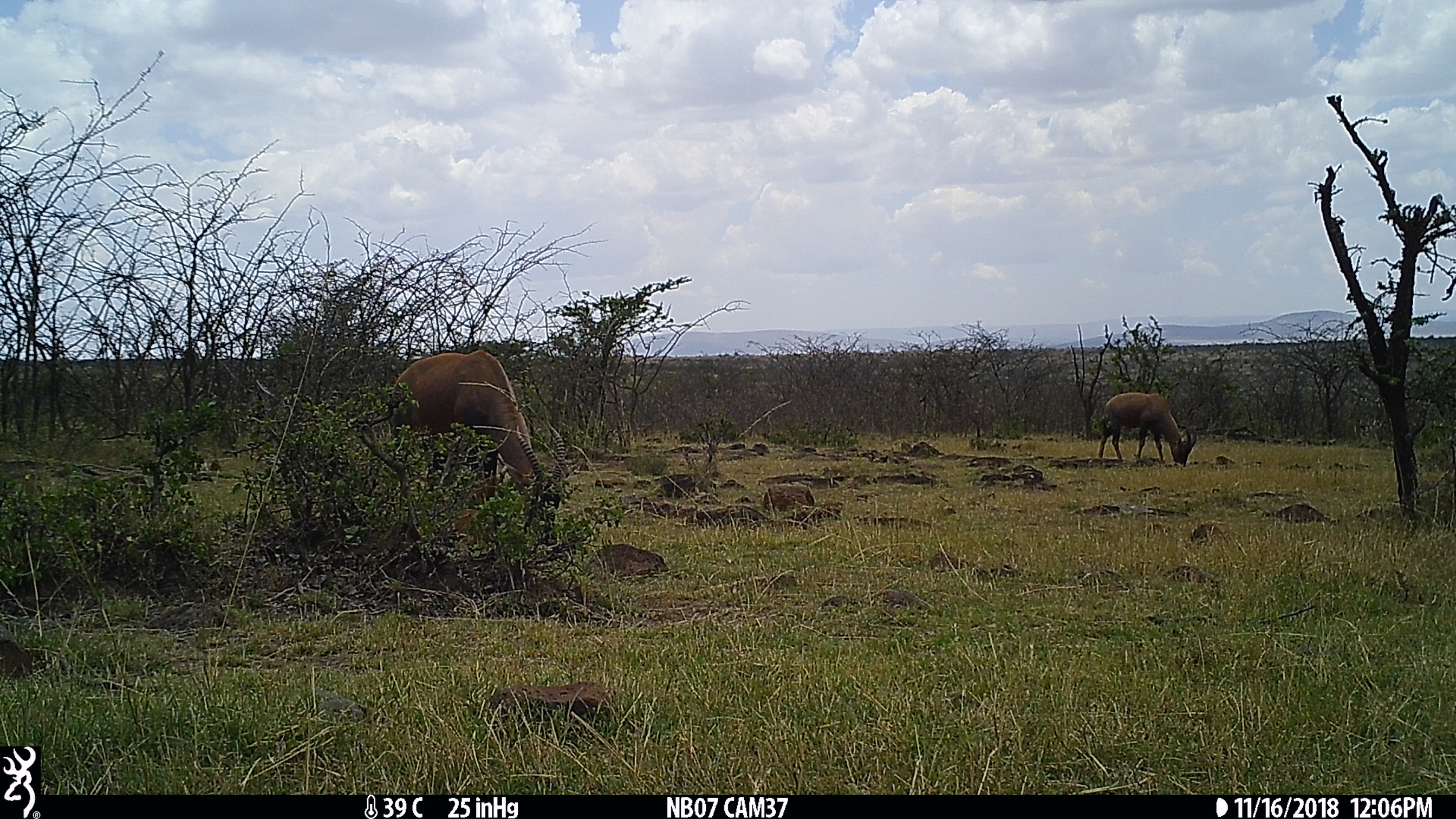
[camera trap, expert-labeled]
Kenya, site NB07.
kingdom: Animalia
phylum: Chordata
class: Mammalia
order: Artiodactyla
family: Bovidae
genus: Damaliscus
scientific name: Damaliscus lunatus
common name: topi